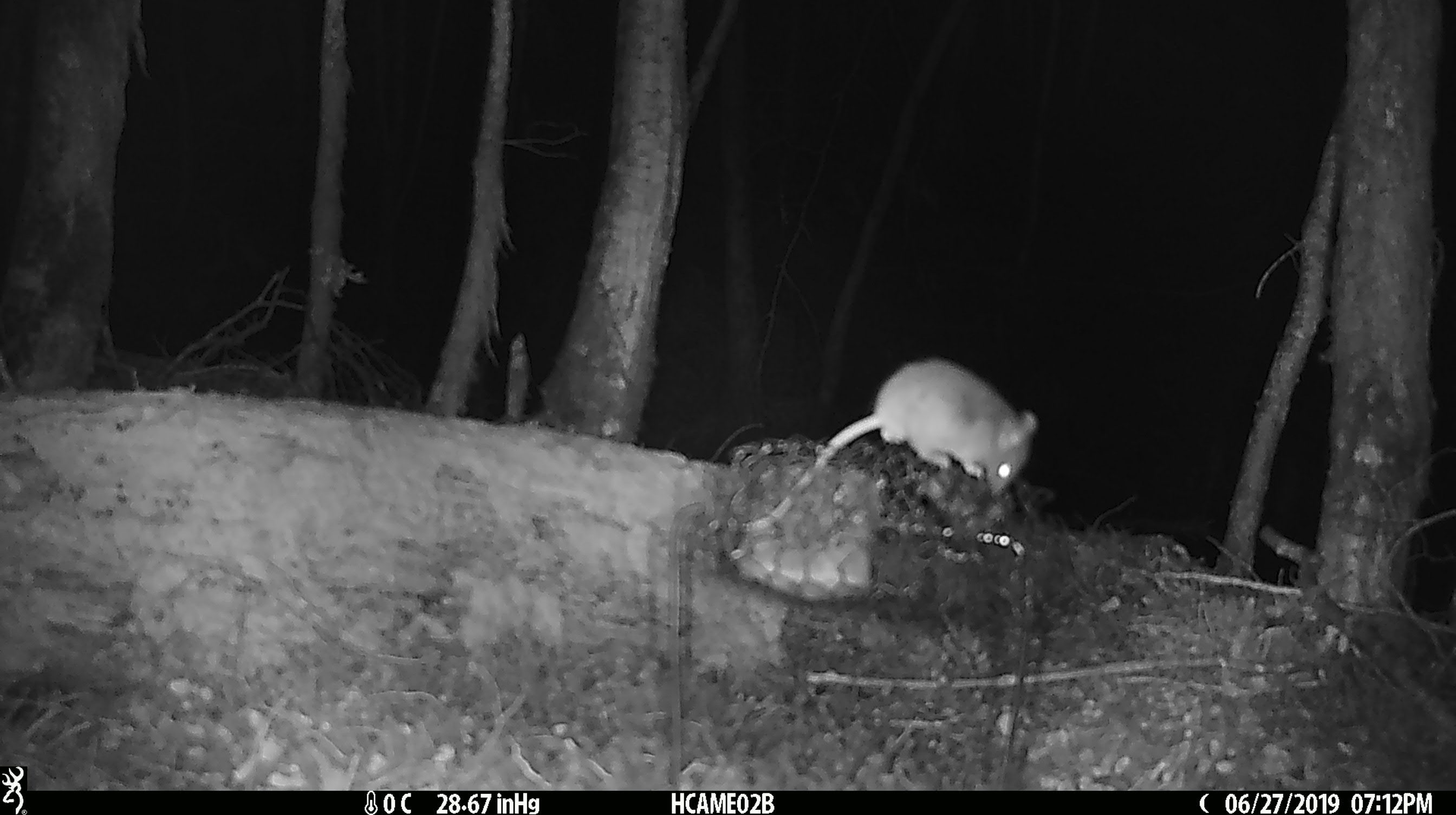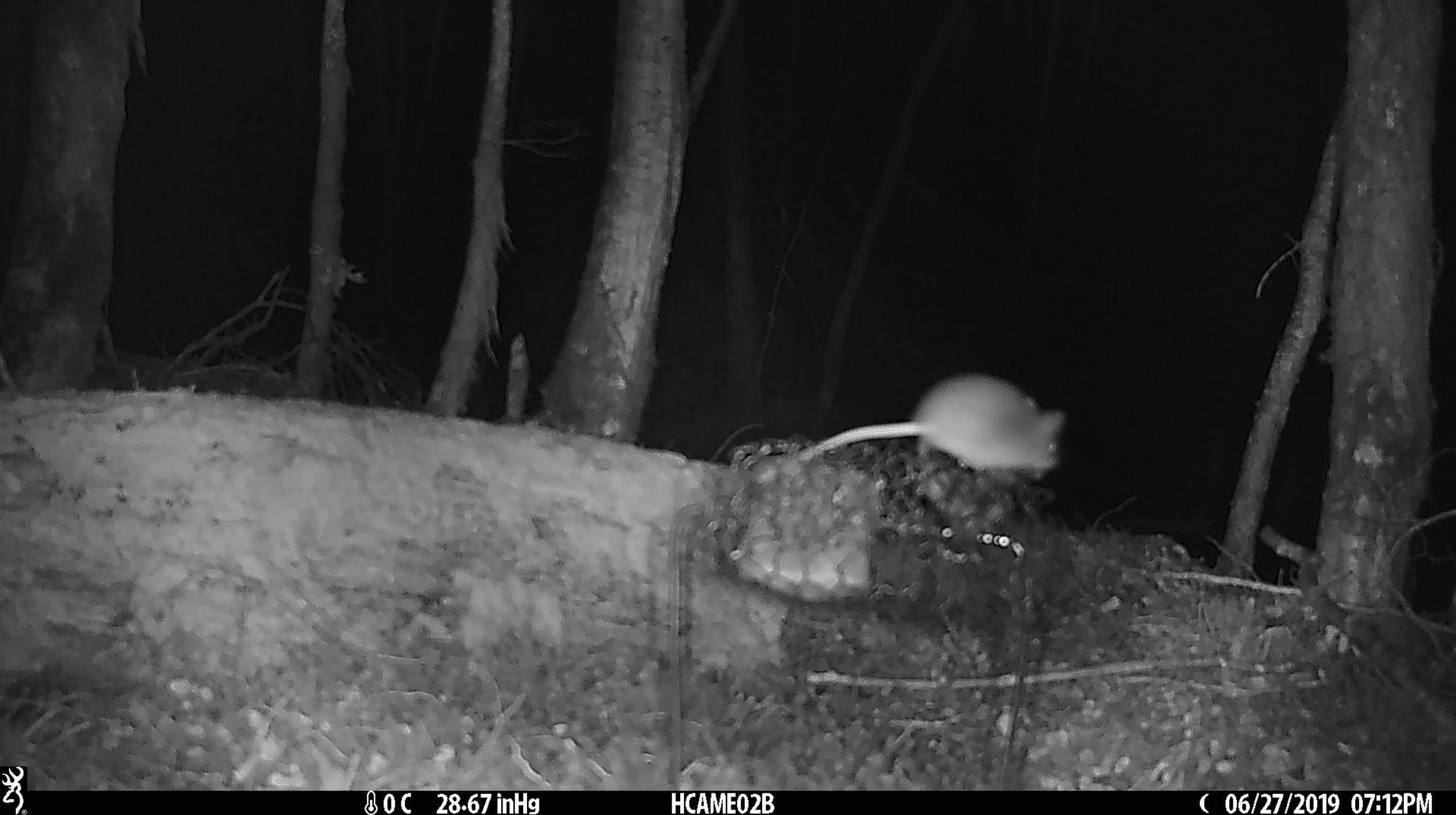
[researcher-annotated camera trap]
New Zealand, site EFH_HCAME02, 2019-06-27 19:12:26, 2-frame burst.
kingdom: Animalia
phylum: Chordata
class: Mammalia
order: Rodentia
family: Muridae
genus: Mus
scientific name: Mus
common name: mouse